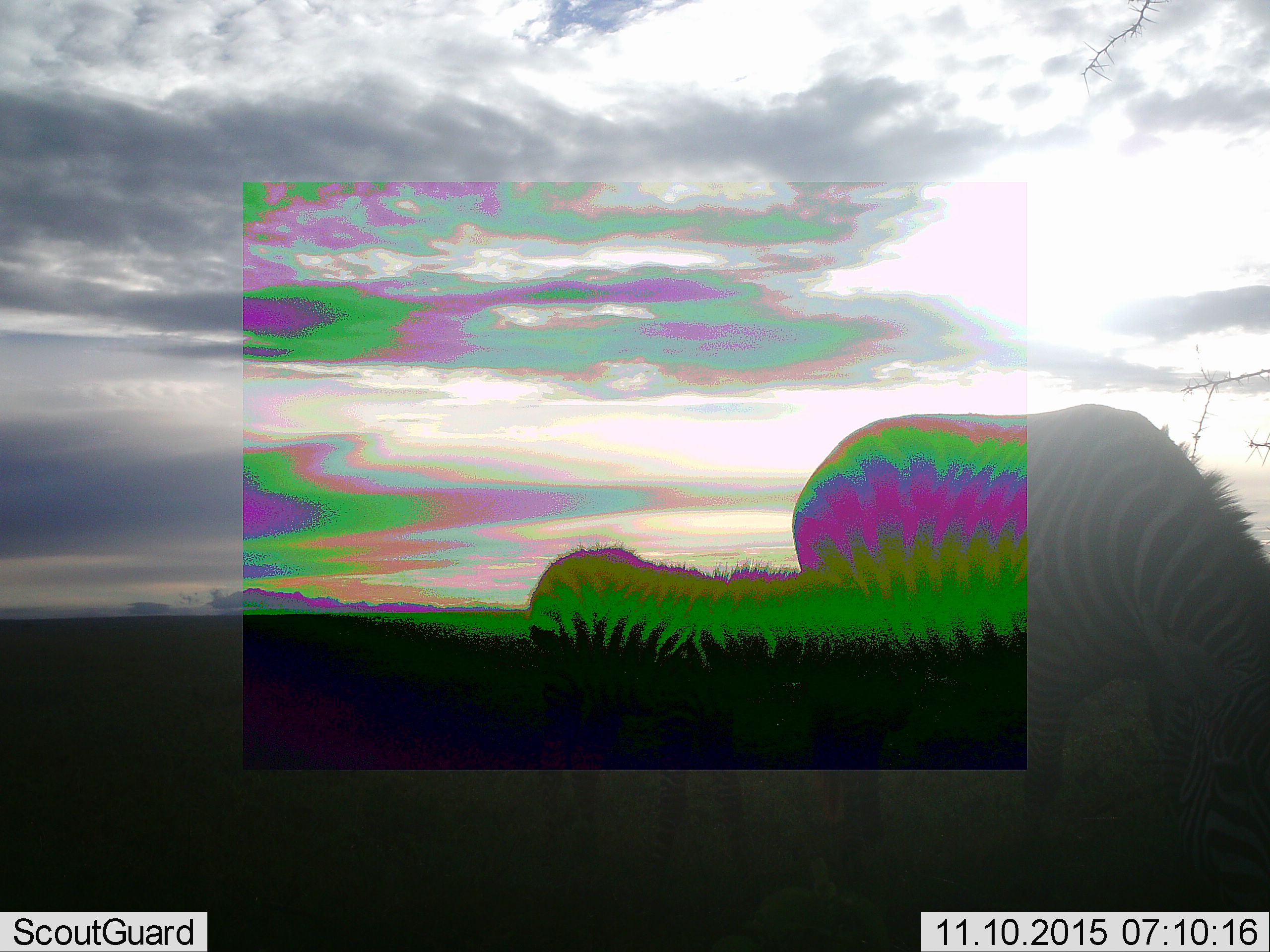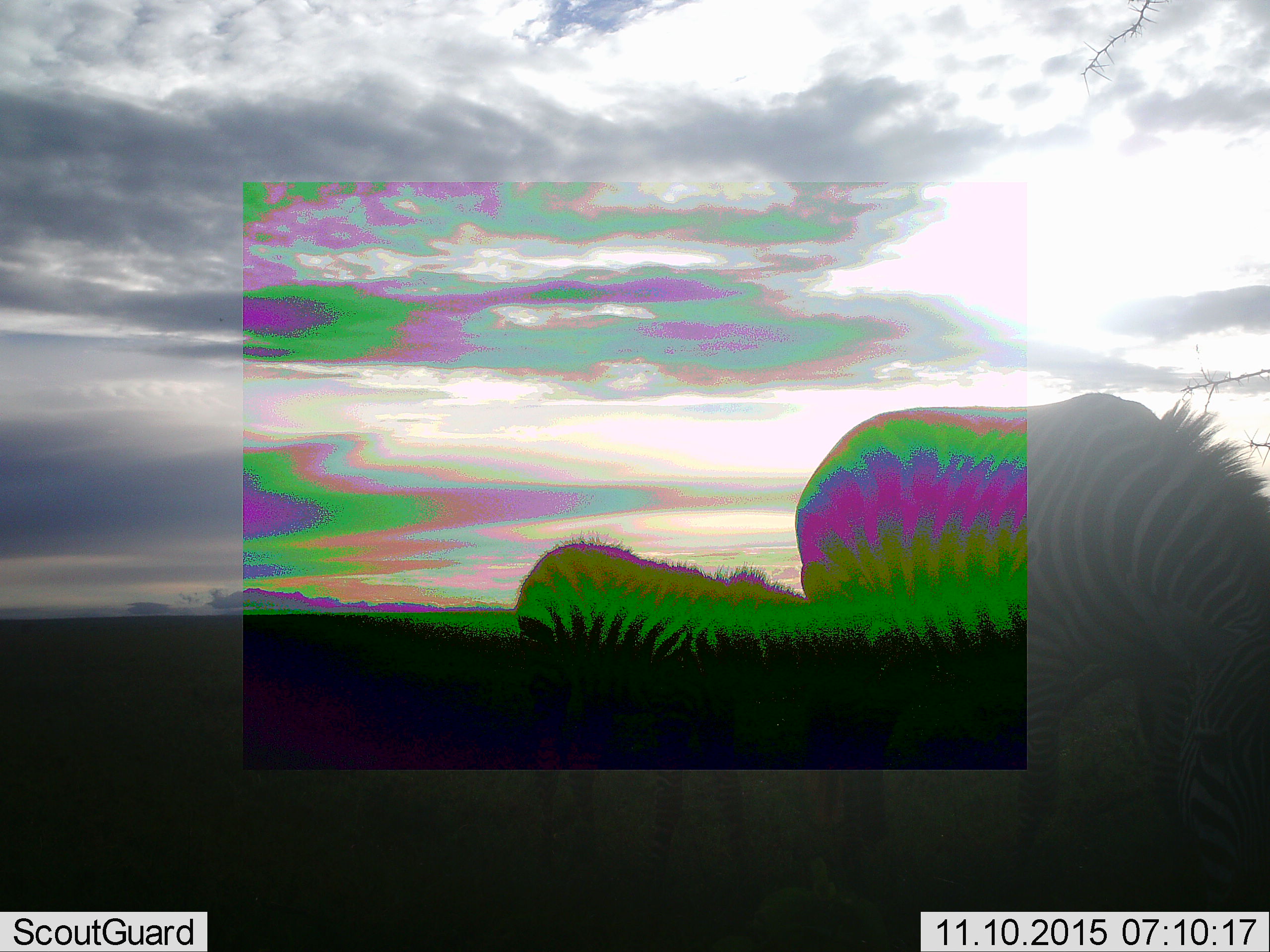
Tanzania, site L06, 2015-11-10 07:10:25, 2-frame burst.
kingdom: Animalia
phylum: Chordata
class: Mammalia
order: Perissodactyla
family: Equidae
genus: Equus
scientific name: Equus quagga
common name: plains zebra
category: zebra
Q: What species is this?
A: Zebra (plains zebra) (Equus quagga).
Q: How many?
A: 2.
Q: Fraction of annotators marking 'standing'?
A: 40%.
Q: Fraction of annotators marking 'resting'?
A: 0%.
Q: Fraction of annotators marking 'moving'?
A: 10%.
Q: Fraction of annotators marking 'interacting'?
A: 10%.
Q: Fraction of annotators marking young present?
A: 70%.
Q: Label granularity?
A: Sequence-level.